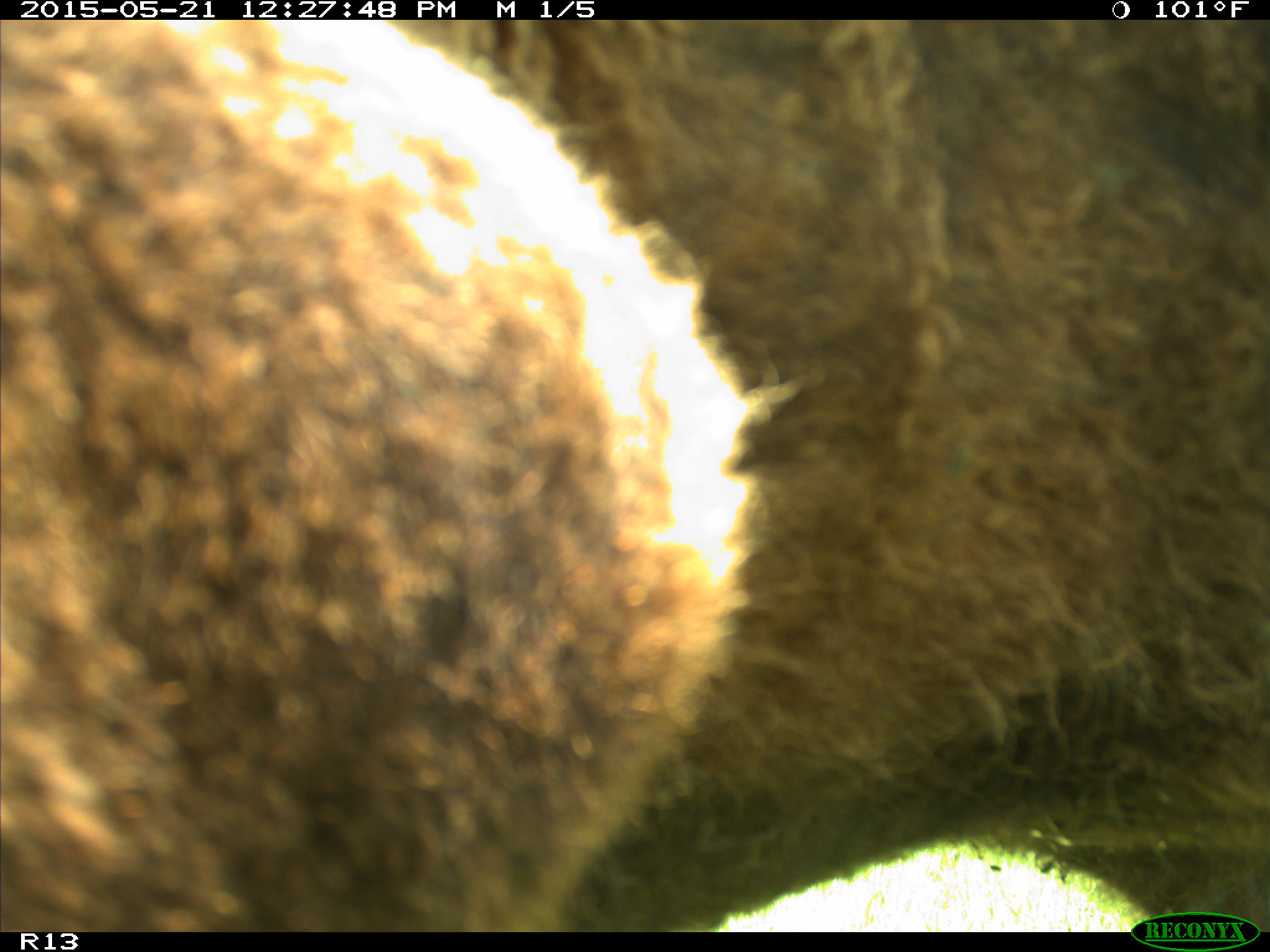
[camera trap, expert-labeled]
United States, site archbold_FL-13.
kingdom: Animalia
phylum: Chordata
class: Mammalia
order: Artiodactyla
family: Bovidae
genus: Bos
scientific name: Bos taurus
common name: domestic cow